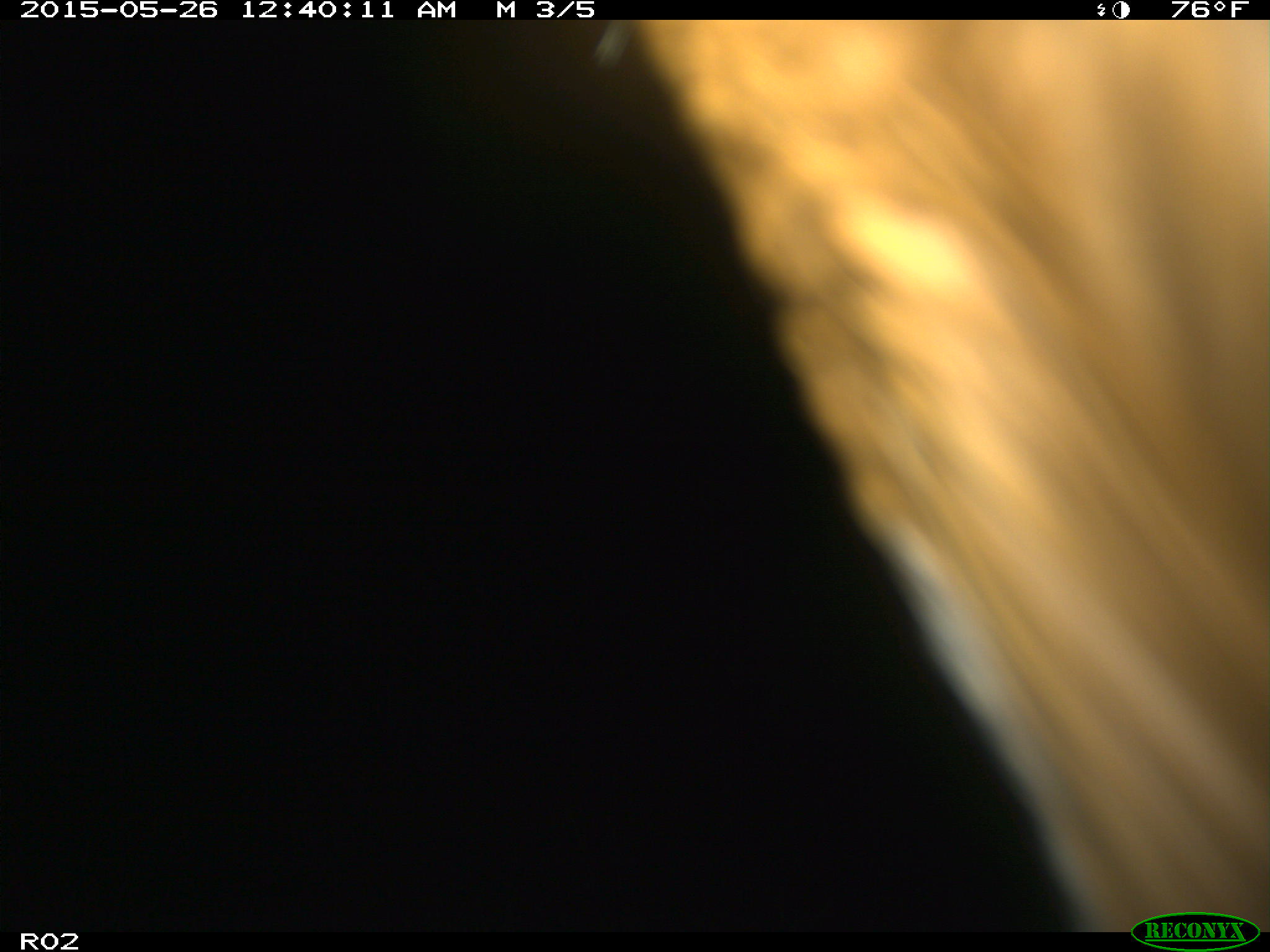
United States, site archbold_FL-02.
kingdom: Animalia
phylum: Chordata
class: Mammalia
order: Artiodactyla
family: Bovidae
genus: Bos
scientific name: Bos taurus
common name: domestic cow